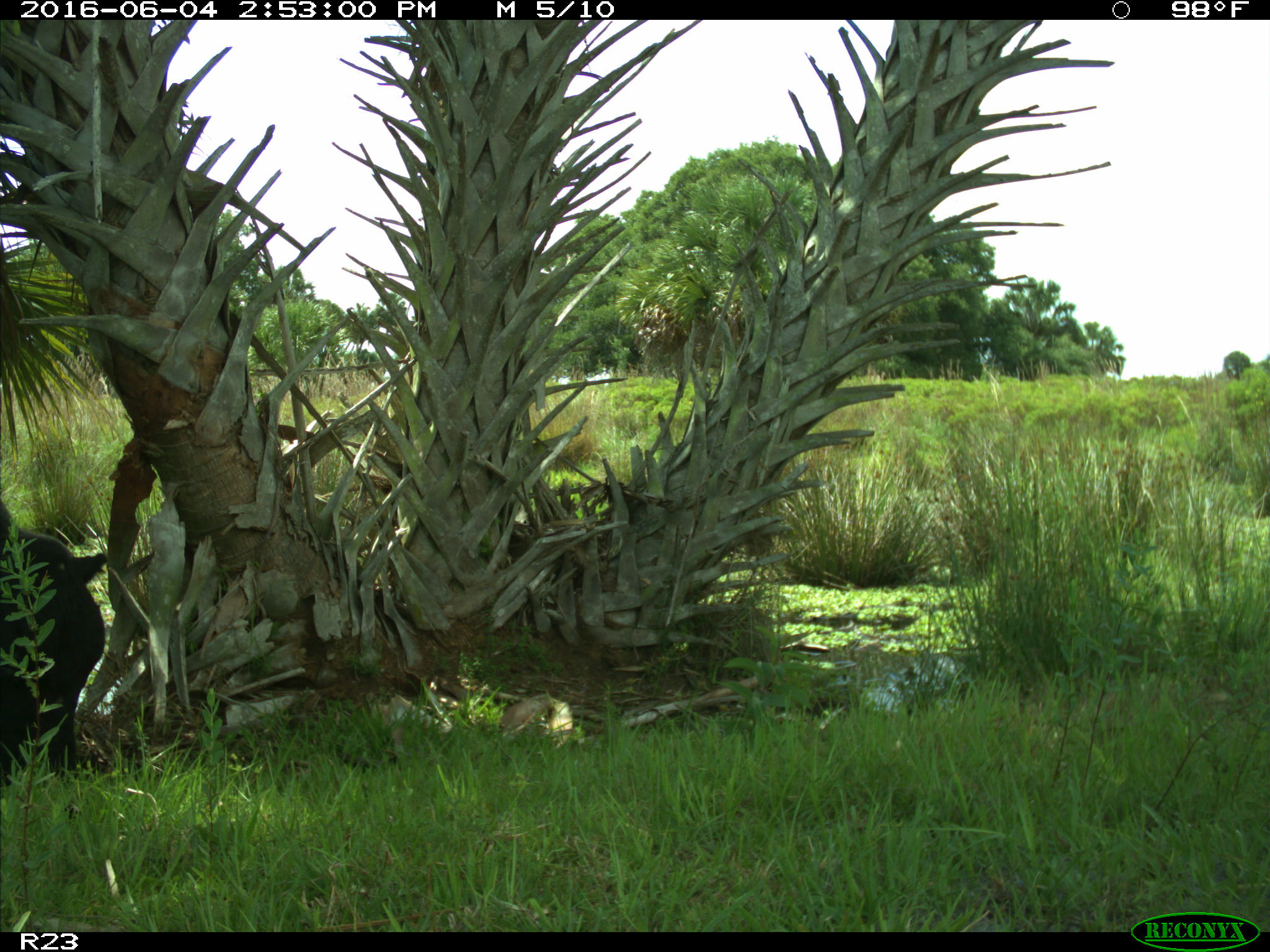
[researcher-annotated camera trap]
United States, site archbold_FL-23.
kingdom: Animalia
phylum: Chordata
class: Mammalia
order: Artiodactyla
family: Bovidae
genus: Bos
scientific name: Bos taurus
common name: domestic cow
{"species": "Bos taurus (domestic cow)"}